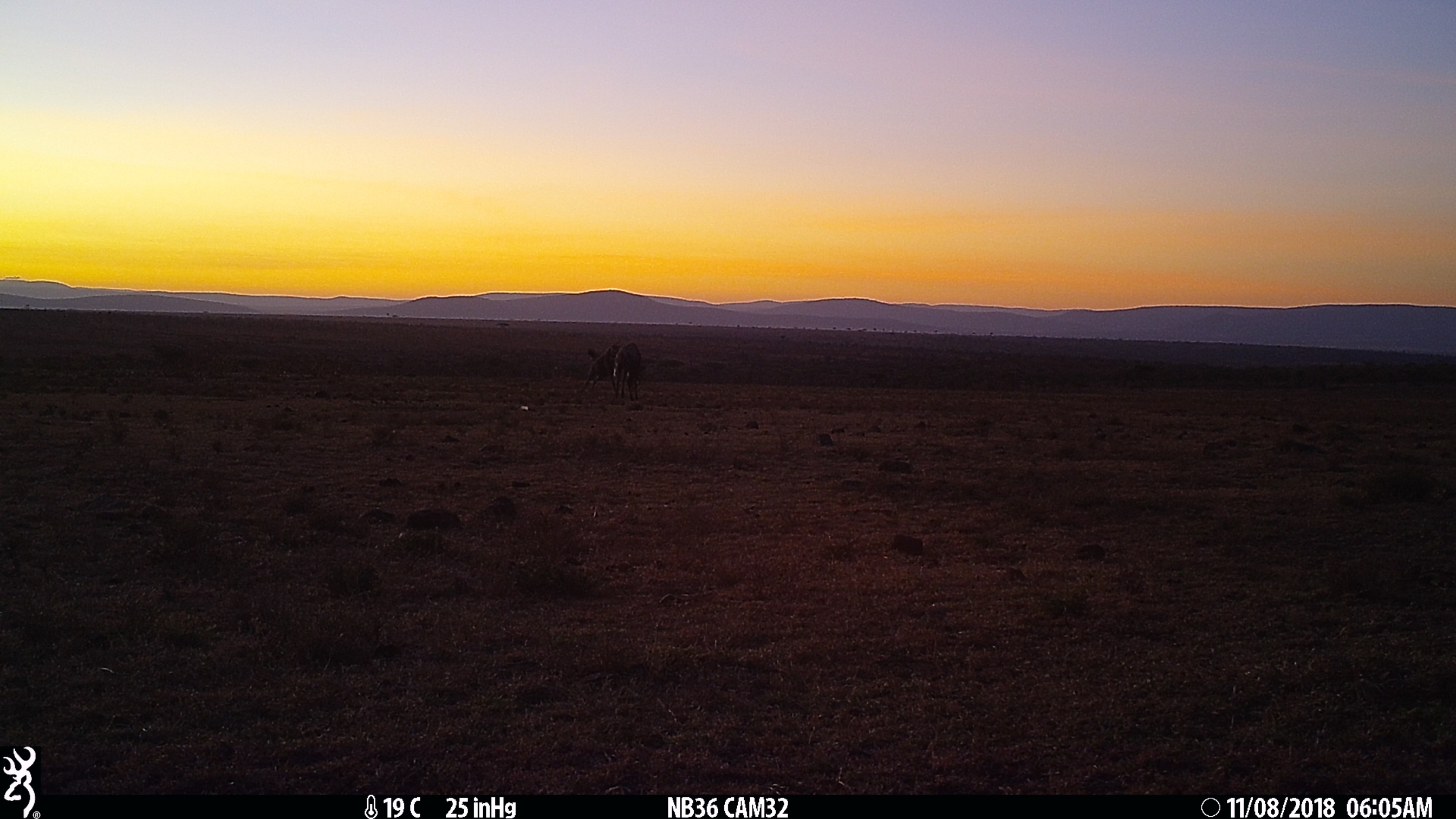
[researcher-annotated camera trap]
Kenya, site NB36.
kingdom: Animalia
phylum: Chordata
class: Mammalia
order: Artiodactyla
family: Bovidae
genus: Connochaetes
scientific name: Connochaetes taurinus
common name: blue wildebeest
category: wildebeest